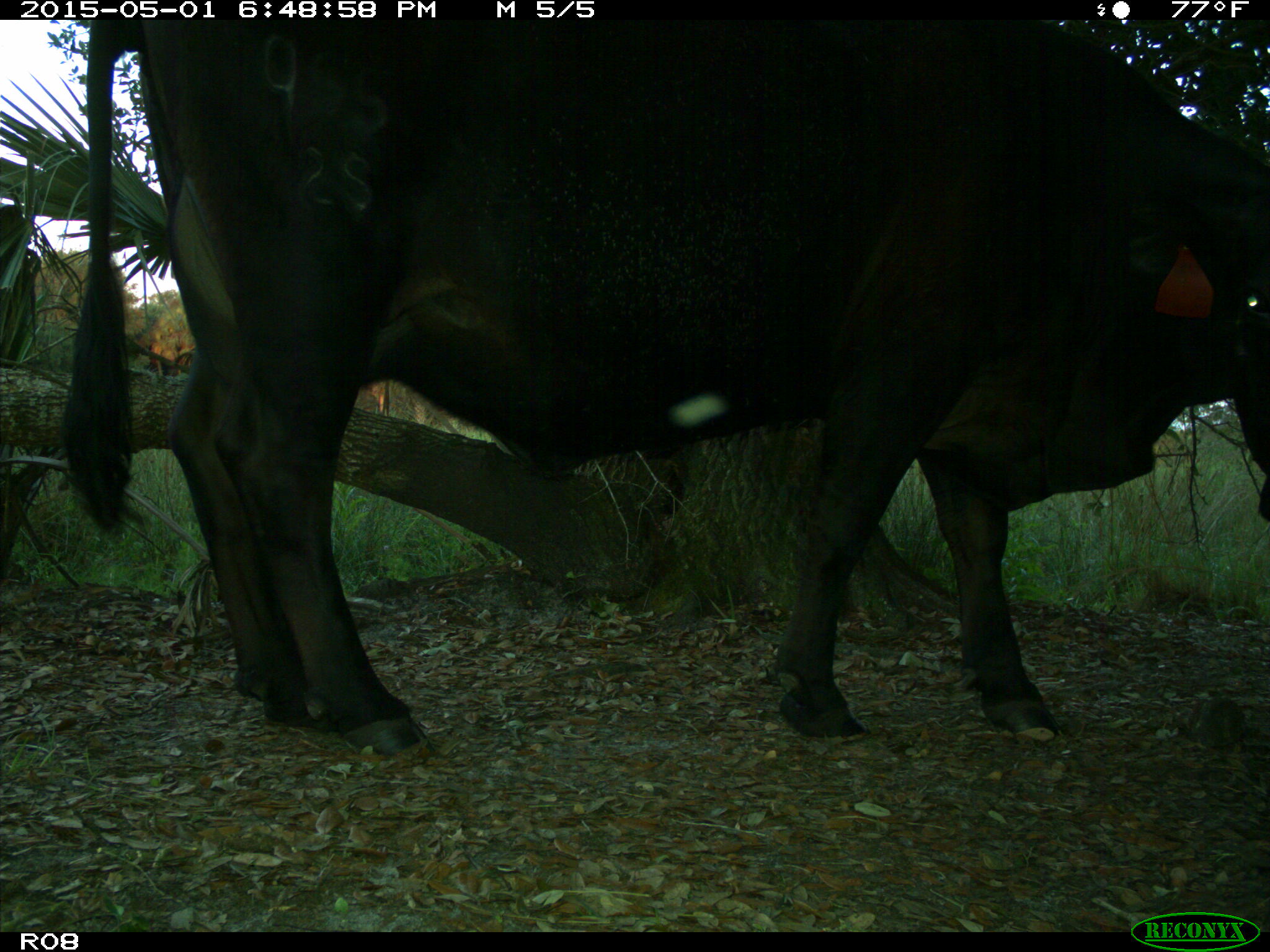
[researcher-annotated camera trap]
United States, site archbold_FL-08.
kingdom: Animalia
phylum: Chordata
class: Mammalia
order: Artiodactyla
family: Bovidae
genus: Bos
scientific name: Bos taurus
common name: domestic cow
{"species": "Bos taurus (domestic cow)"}